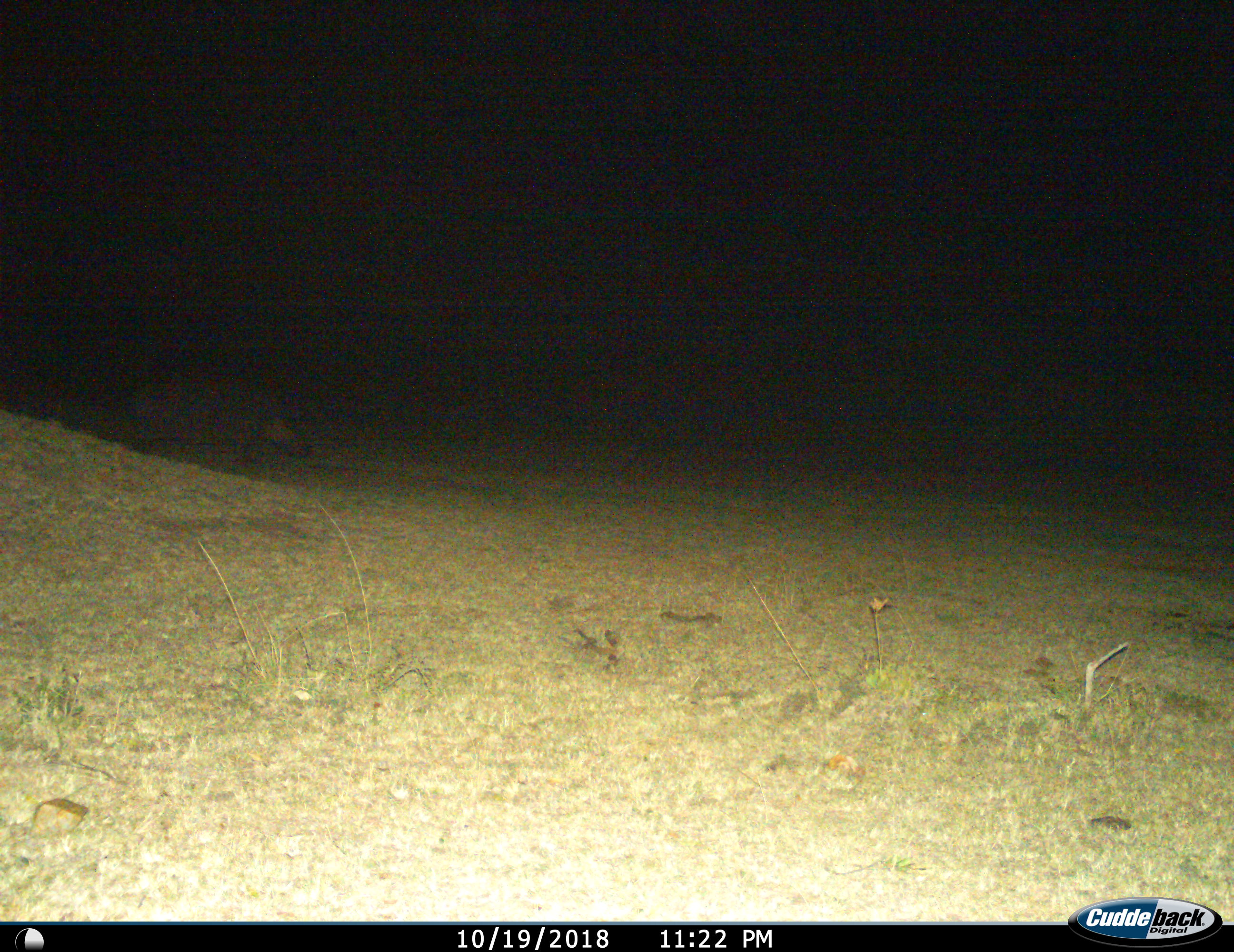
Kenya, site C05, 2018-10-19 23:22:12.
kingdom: Animalia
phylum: Chordata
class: Mammalia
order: Artiodactyla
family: Hippopotamidae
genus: Hippopotamus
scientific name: Hippopotamus amphibius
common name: hippopotamus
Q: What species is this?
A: Hippopotamus (Hippopotamus amphibius).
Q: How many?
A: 1.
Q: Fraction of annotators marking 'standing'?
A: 60%.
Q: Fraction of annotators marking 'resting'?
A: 0%.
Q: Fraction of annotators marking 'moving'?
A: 20%.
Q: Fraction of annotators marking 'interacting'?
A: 0%.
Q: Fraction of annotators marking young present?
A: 0%.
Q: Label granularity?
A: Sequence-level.